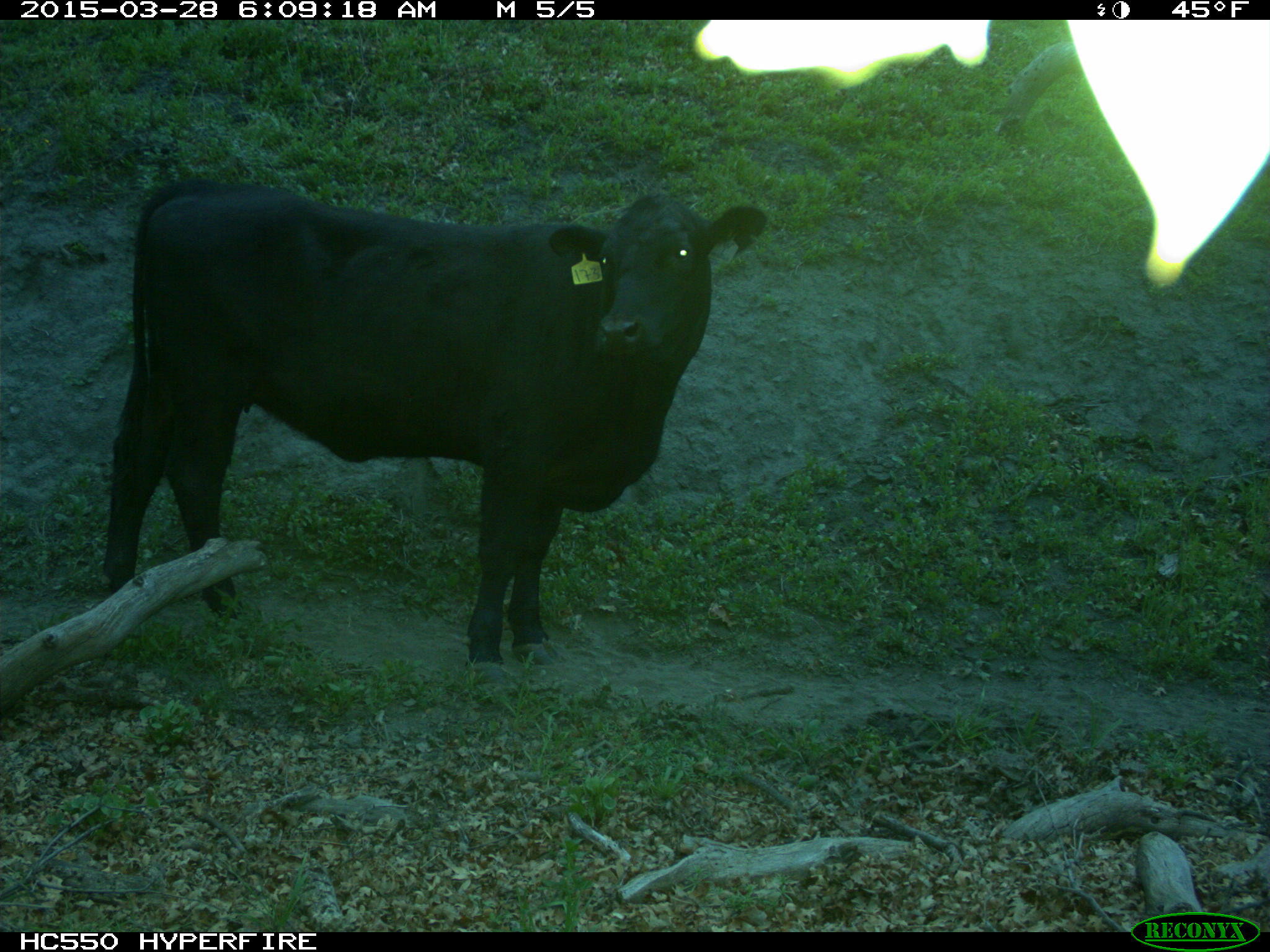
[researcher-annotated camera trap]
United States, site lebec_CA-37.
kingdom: Animalia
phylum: Chordata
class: Mammalia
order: Artiodactyla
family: Bovidae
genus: Bos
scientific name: Bos taurus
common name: domestic cow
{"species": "Bos taurus (domestic cow)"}